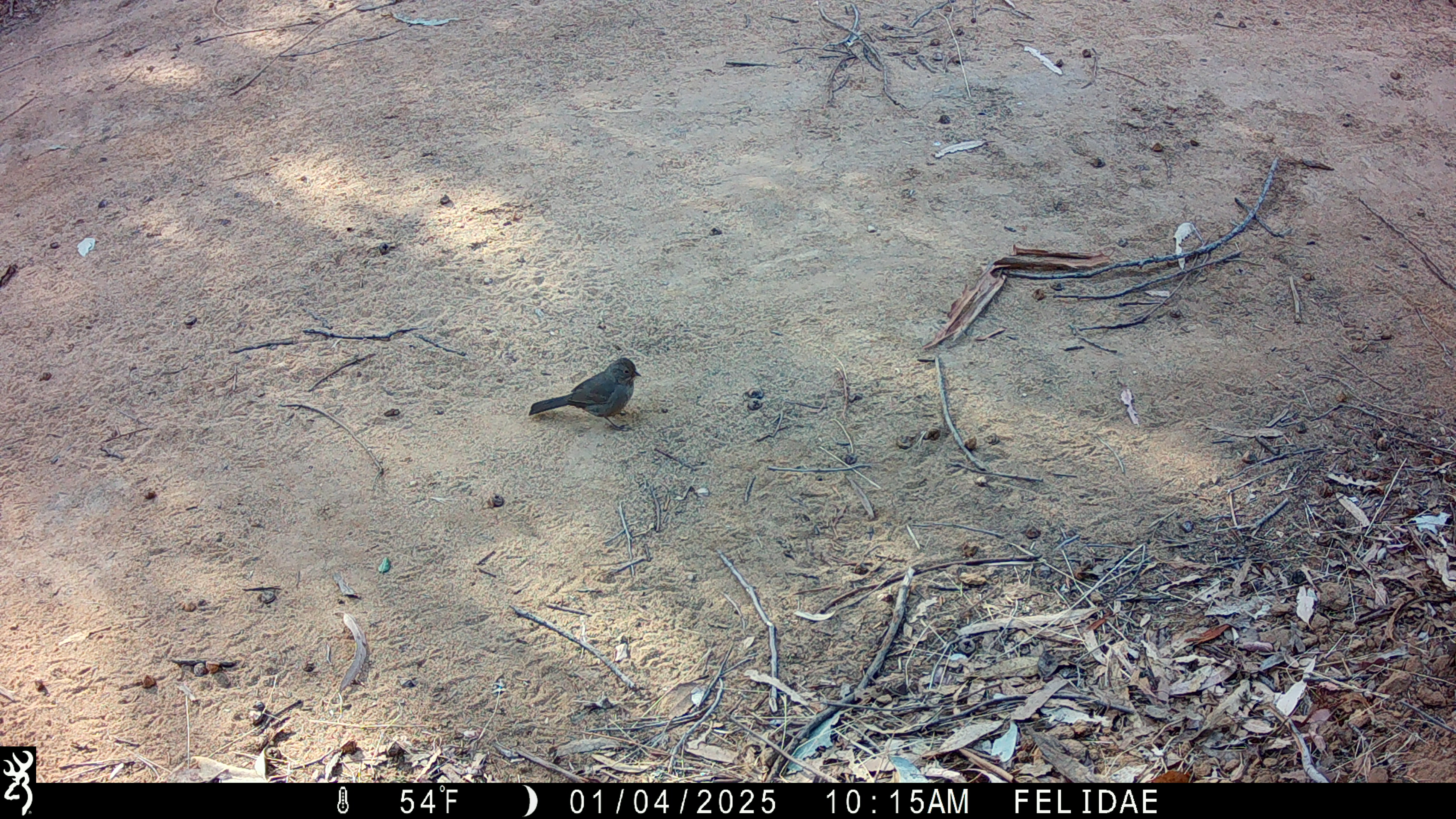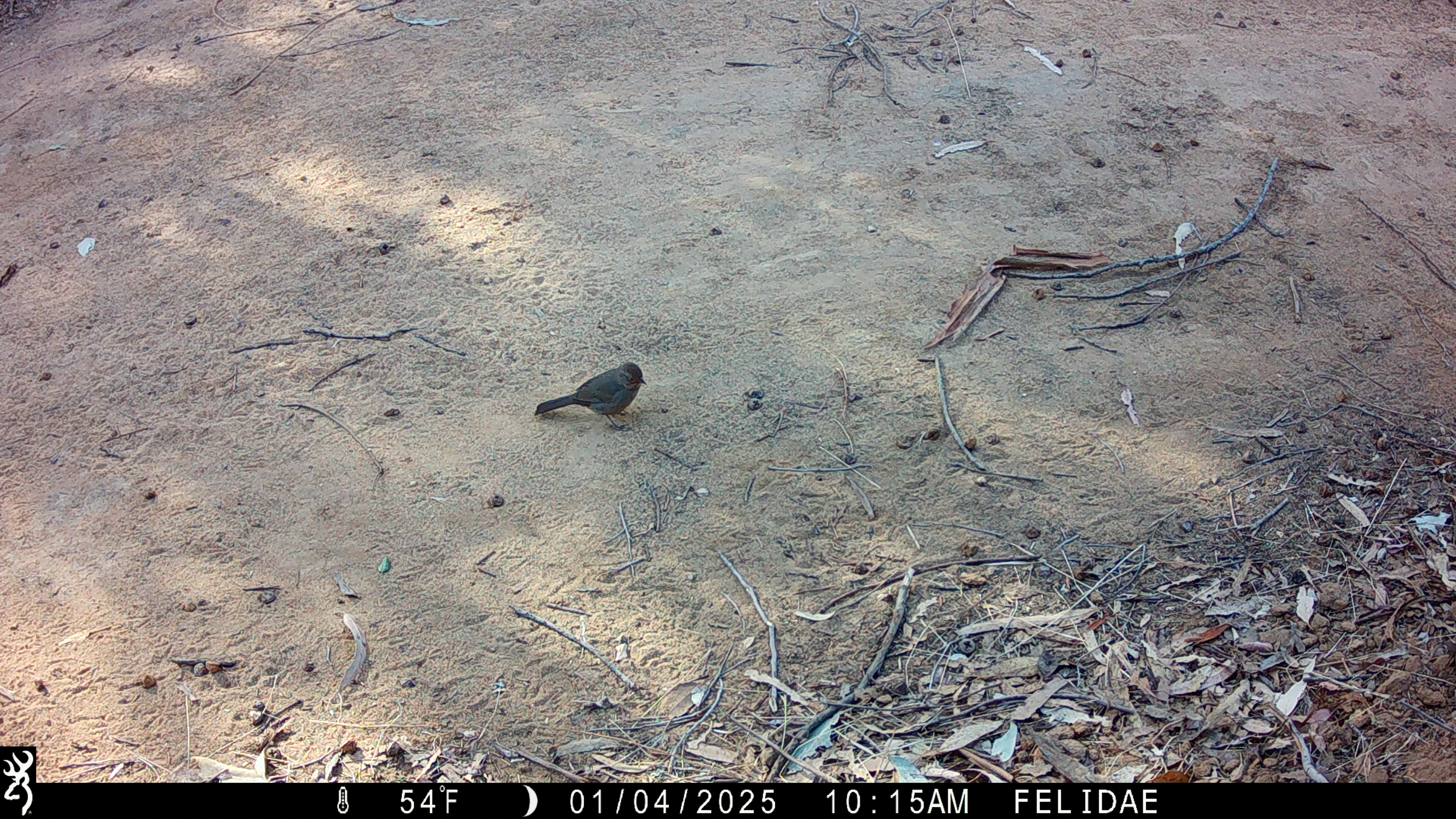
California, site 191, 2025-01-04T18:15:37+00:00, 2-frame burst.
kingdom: Animalia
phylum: Chordata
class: Aves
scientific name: Aves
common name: bird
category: unknown bird